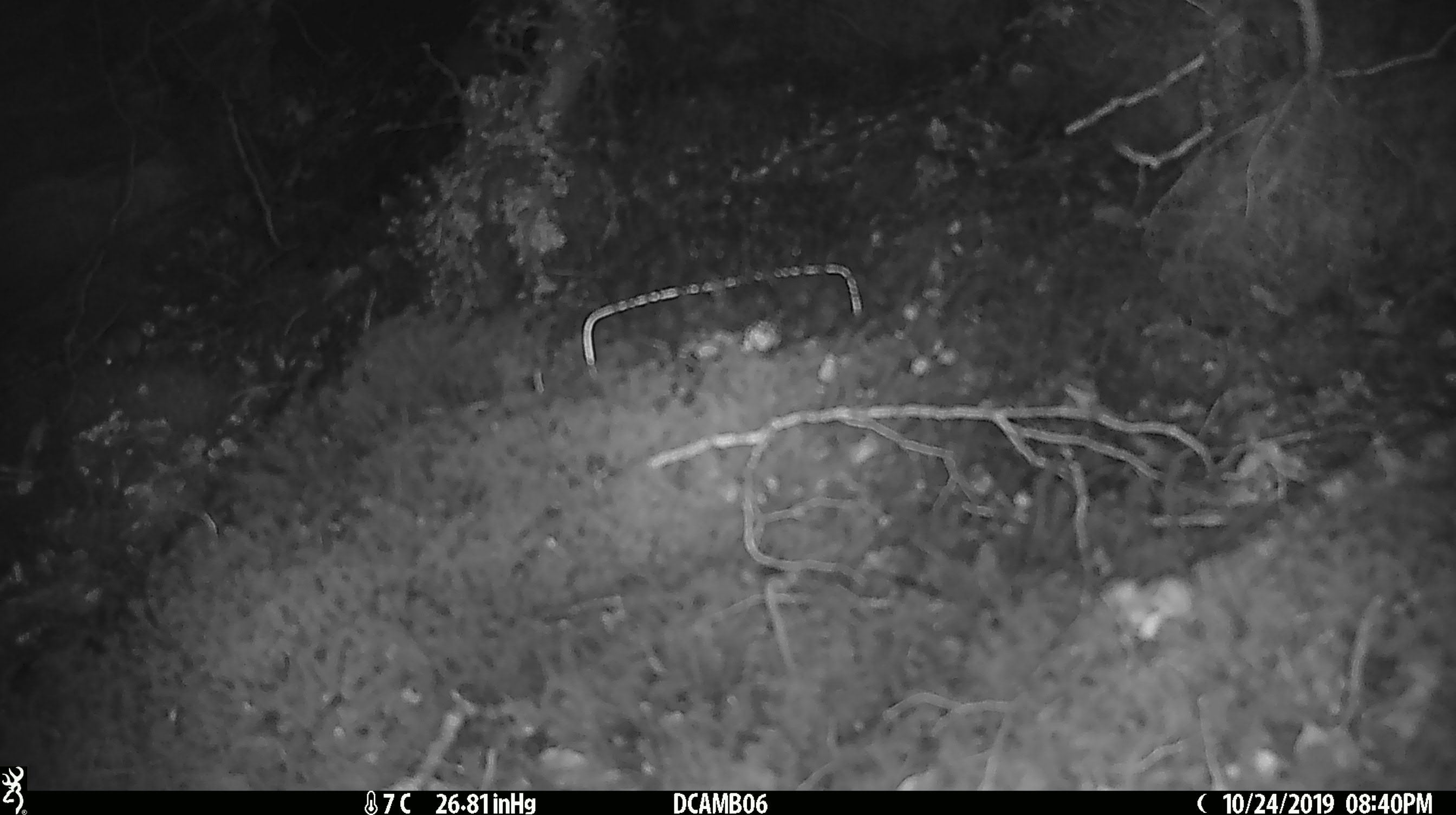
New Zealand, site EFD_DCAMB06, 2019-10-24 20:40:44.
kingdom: Animalia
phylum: Chordata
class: Mammalia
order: Rodentia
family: Muridae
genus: Mus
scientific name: Mus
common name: mouse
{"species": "mouse (Mus)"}